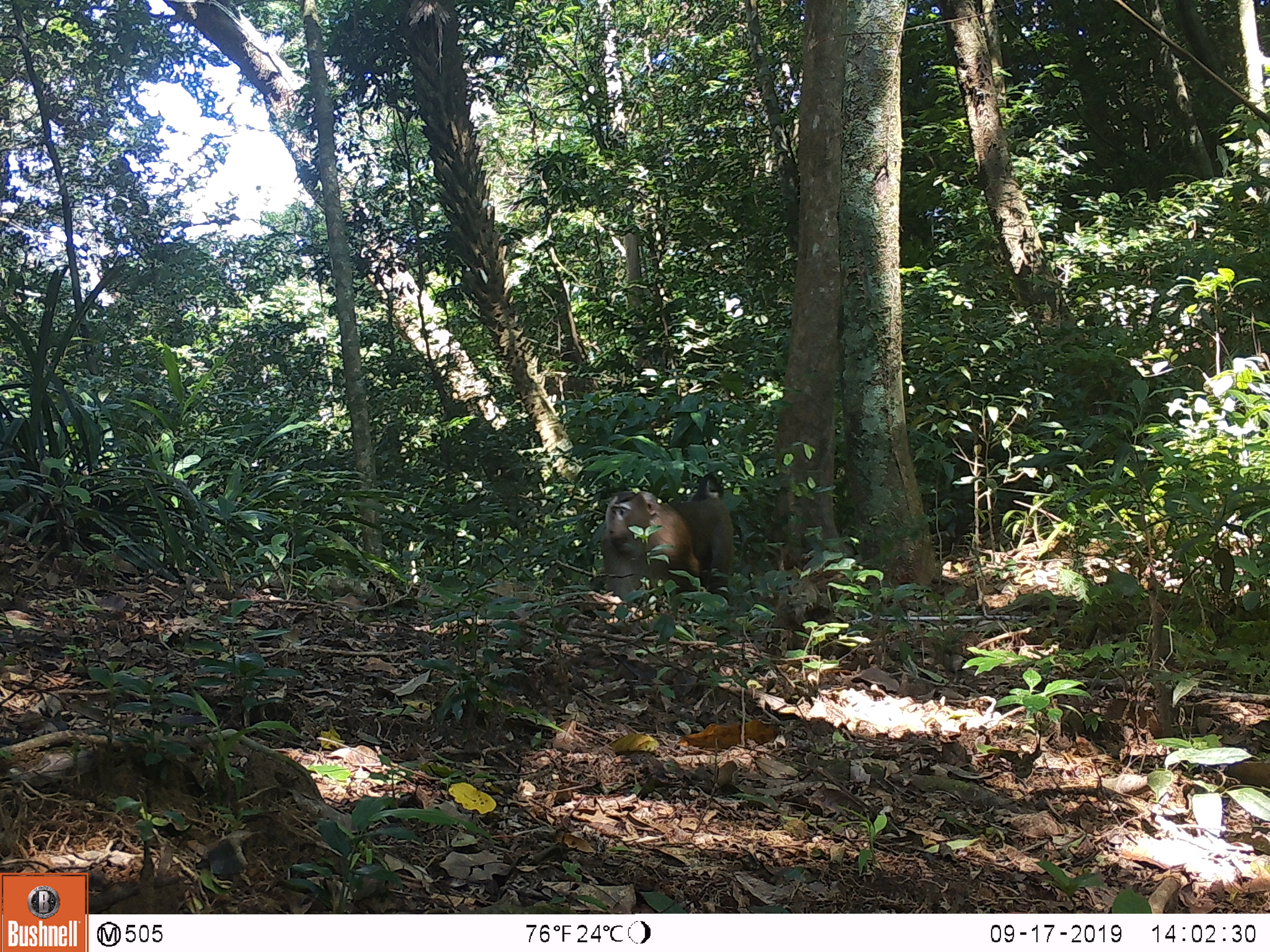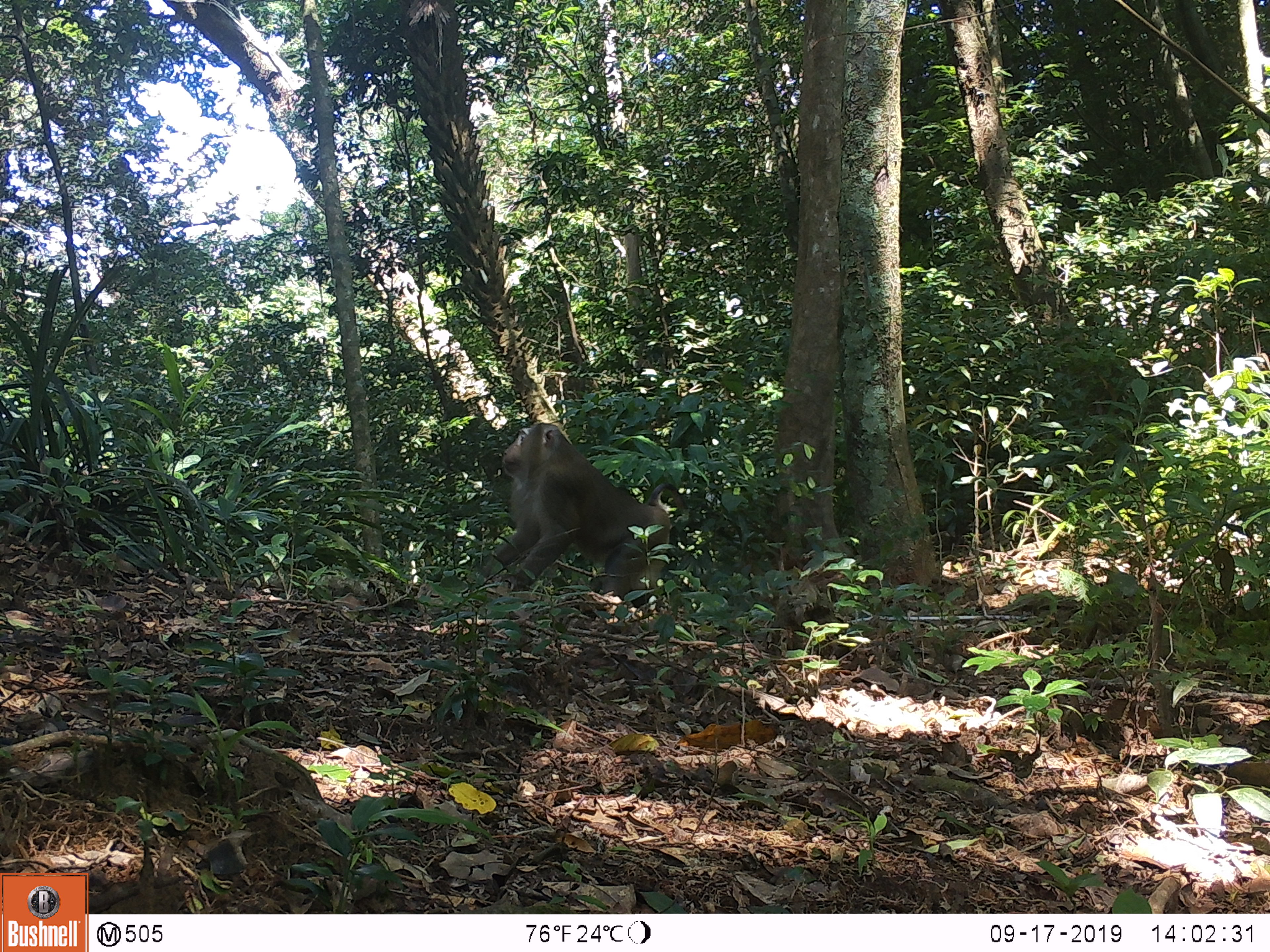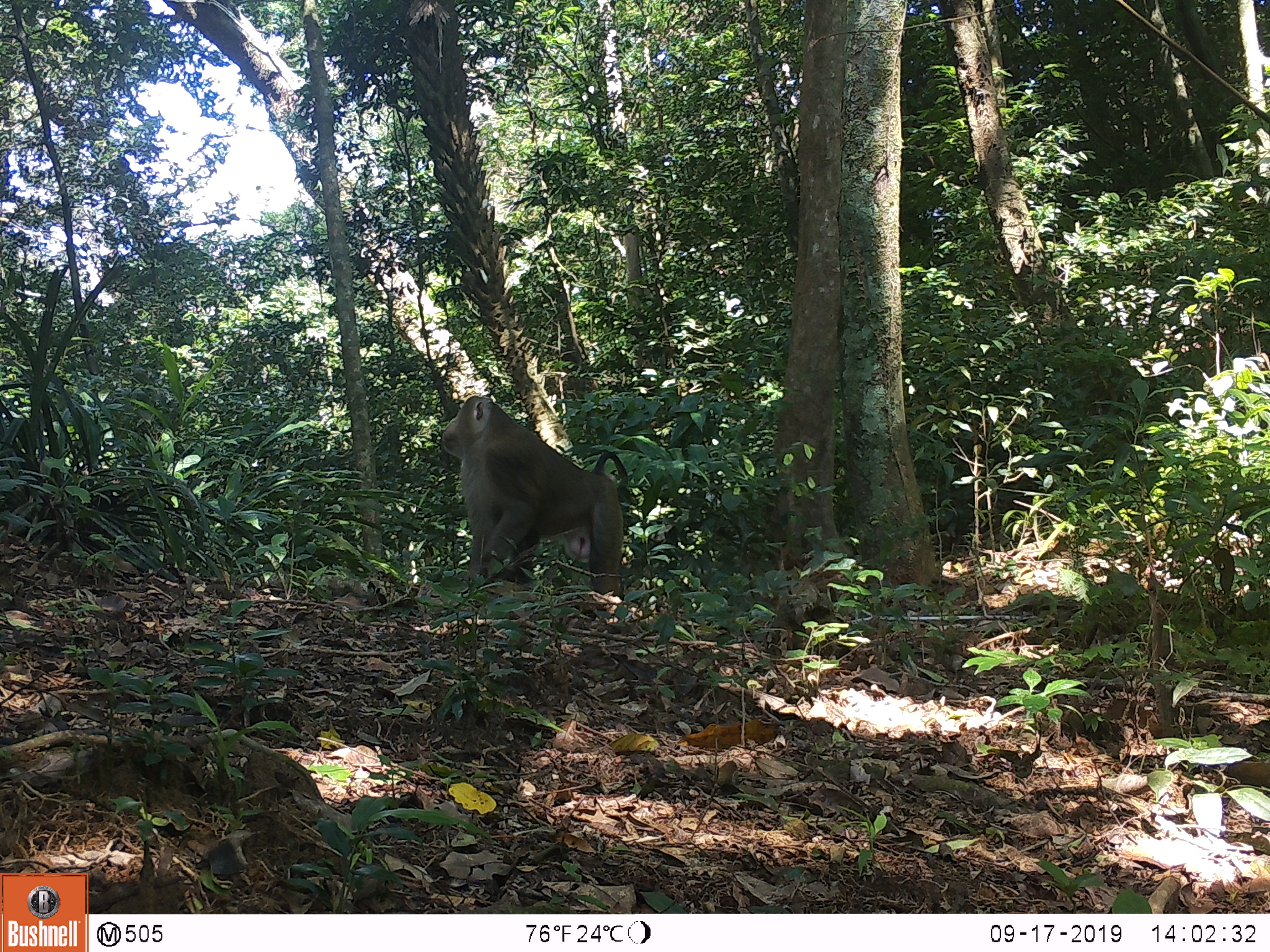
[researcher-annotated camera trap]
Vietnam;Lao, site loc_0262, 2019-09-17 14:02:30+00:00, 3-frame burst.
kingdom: Animalia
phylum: Chordata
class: Mammalia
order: Primates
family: Cercopithecidae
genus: Macaca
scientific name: Macaca nemestrina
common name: pig-tailed macaque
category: pig tailed macaque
Pig tailed macaque (pig-tailed macaque) (Macaca nemestrina). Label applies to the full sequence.